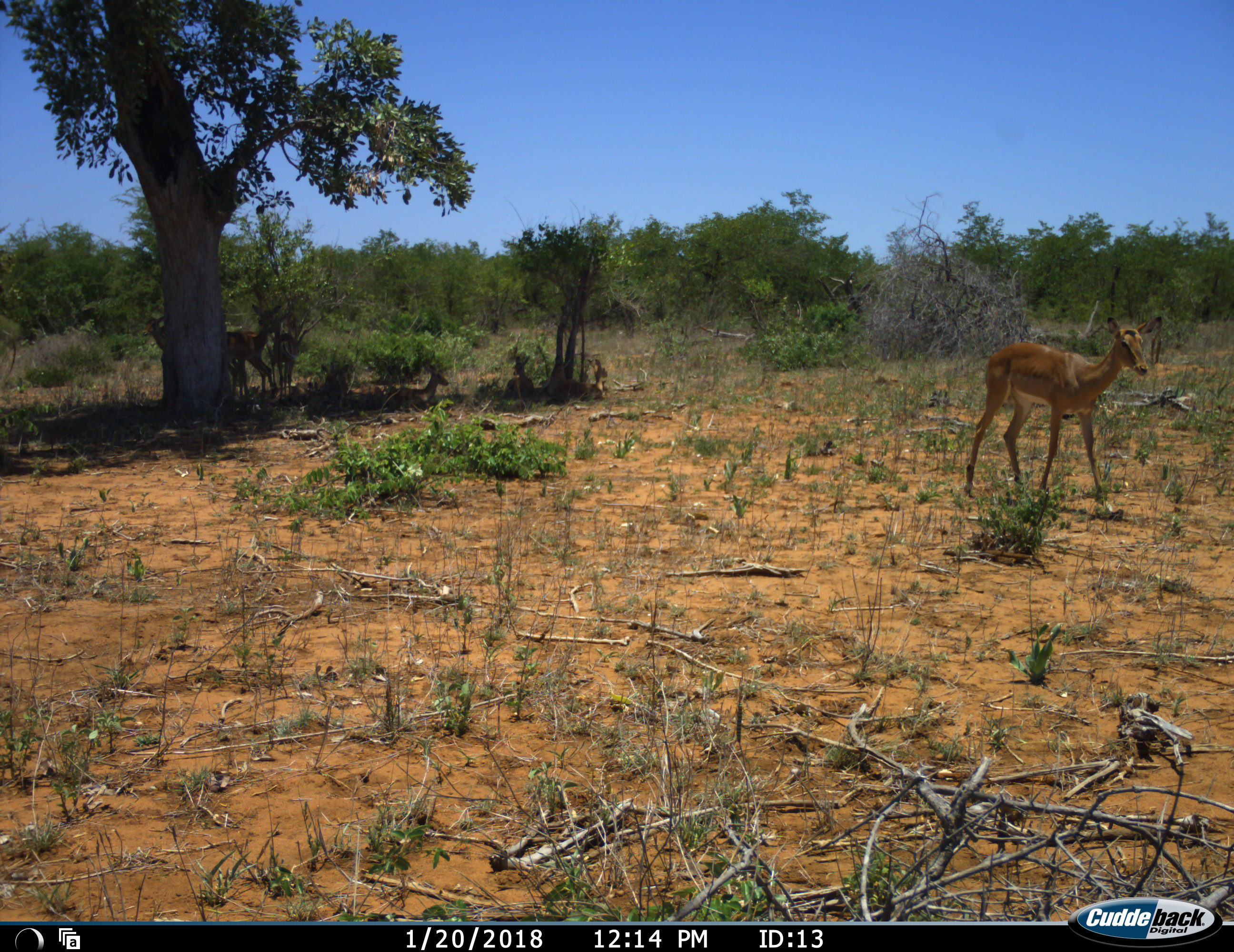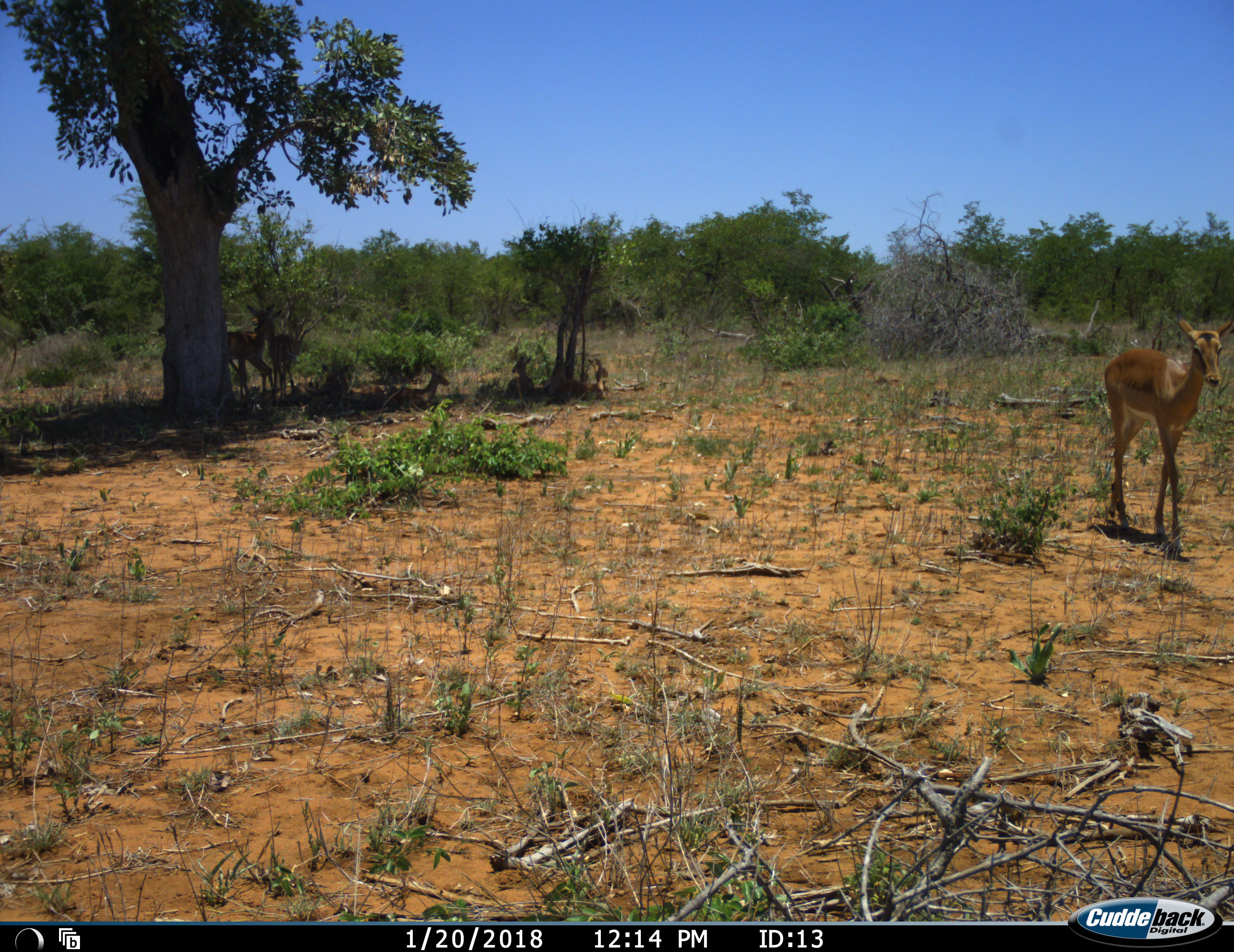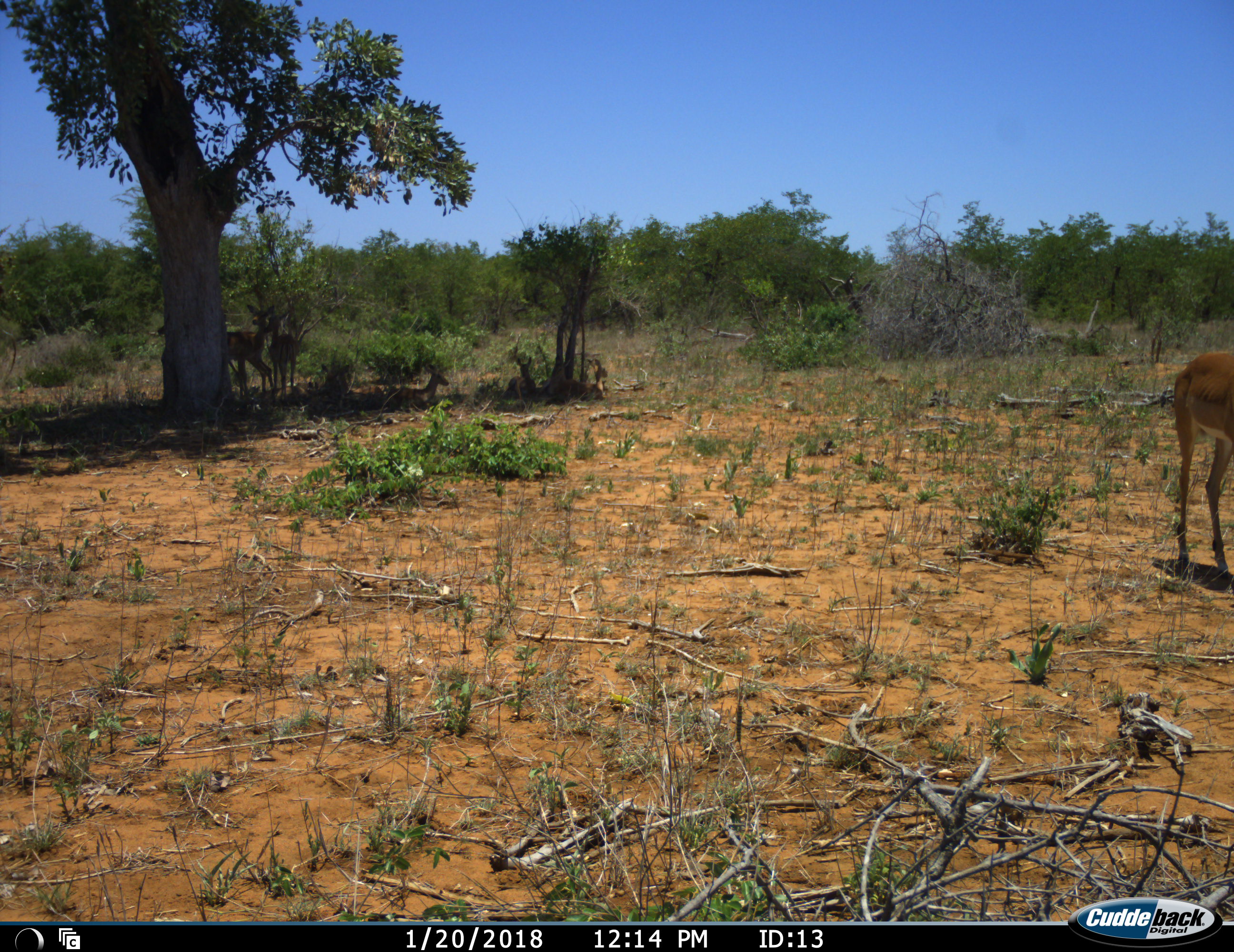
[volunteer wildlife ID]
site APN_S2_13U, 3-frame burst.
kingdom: Animalia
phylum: Chordata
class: Mammalia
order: Artiodactyla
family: Bovidae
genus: Aepyceros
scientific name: Aepyceros melampus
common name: impala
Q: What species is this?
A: Impala (Aepyceros melampus).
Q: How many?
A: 7.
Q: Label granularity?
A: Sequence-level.